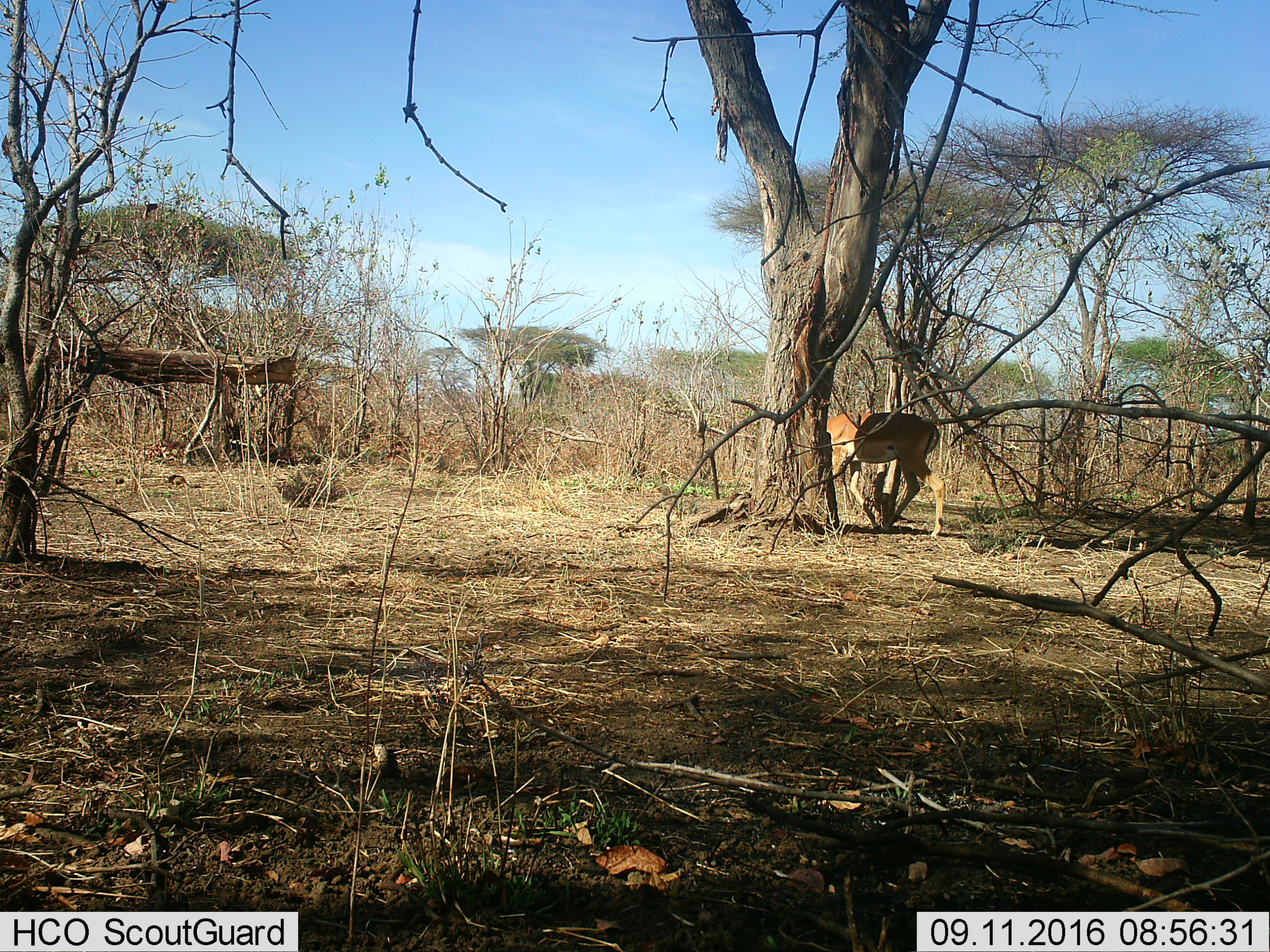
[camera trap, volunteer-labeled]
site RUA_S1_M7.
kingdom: Animalia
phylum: Chordata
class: Mammalia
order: Artiodactyla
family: Bovidae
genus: Aepyceros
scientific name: Aepyceros melampus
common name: impala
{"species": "impala (Aepyceros melampus)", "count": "1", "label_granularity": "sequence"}